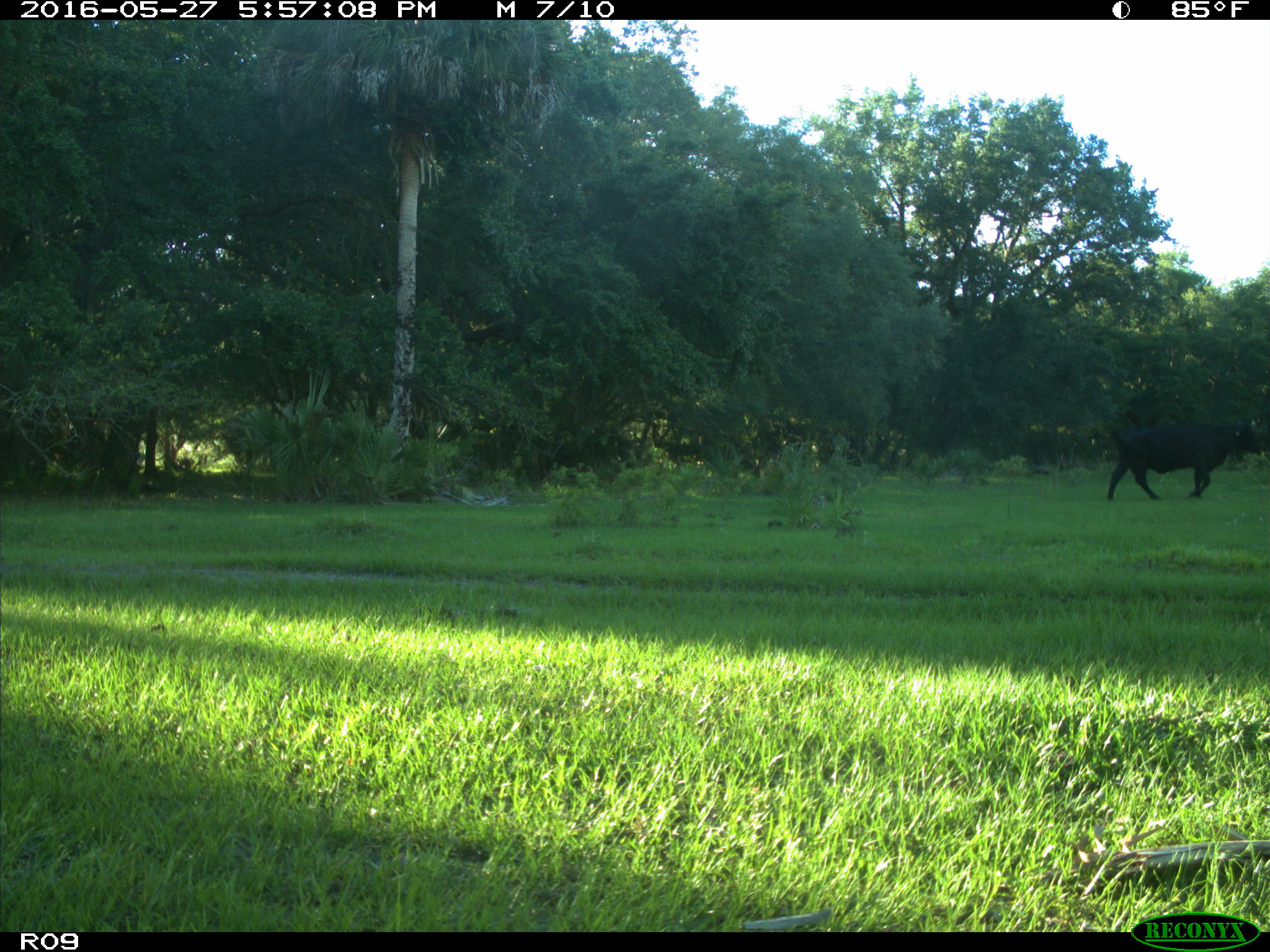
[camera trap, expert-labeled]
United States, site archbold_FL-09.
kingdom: Animalia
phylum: Chordata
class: Mammalia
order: Artiodactyla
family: Bovidae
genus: Bos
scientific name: Bos taurus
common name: domestic cow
Bos taurus (domestic cow).